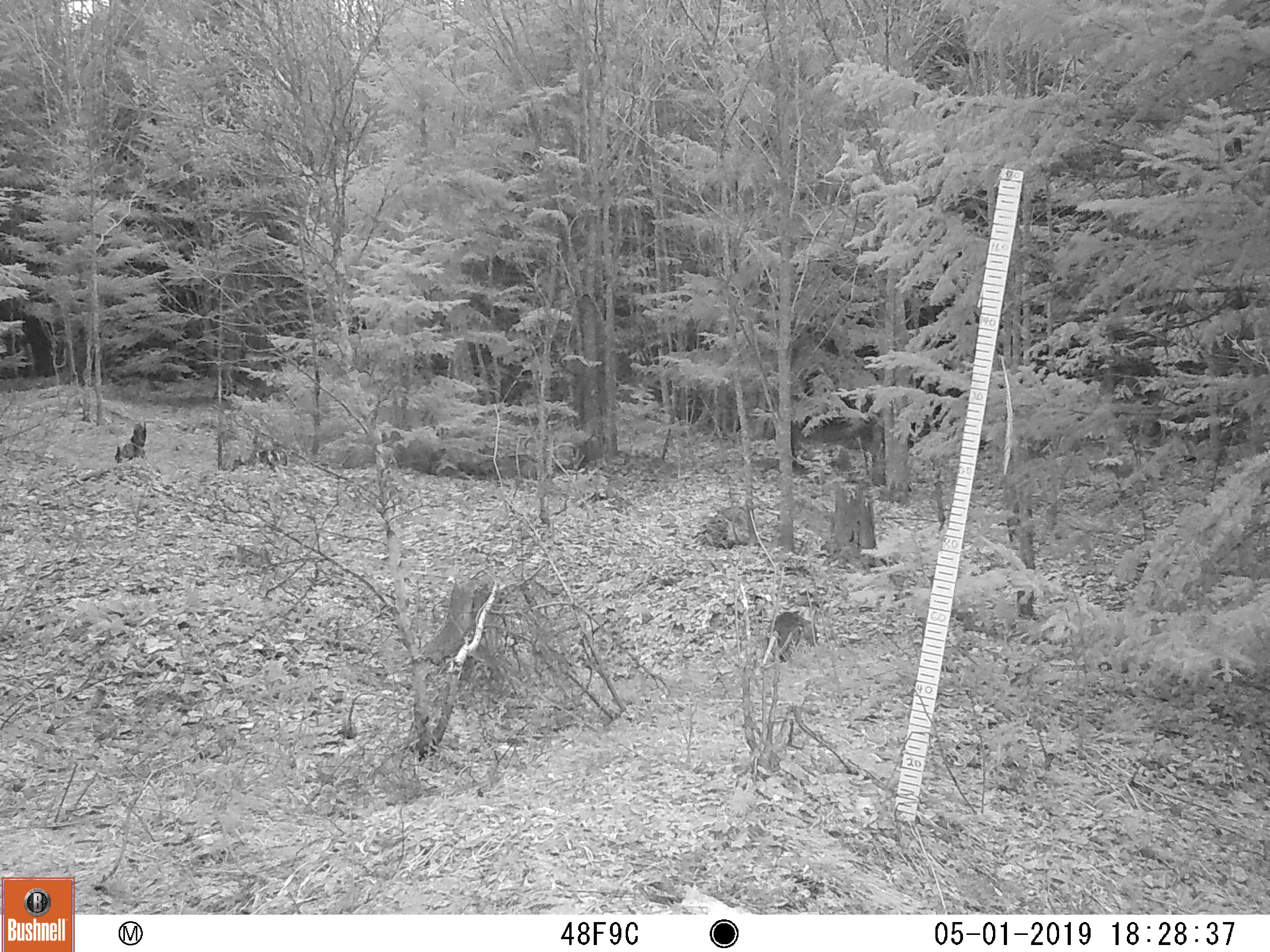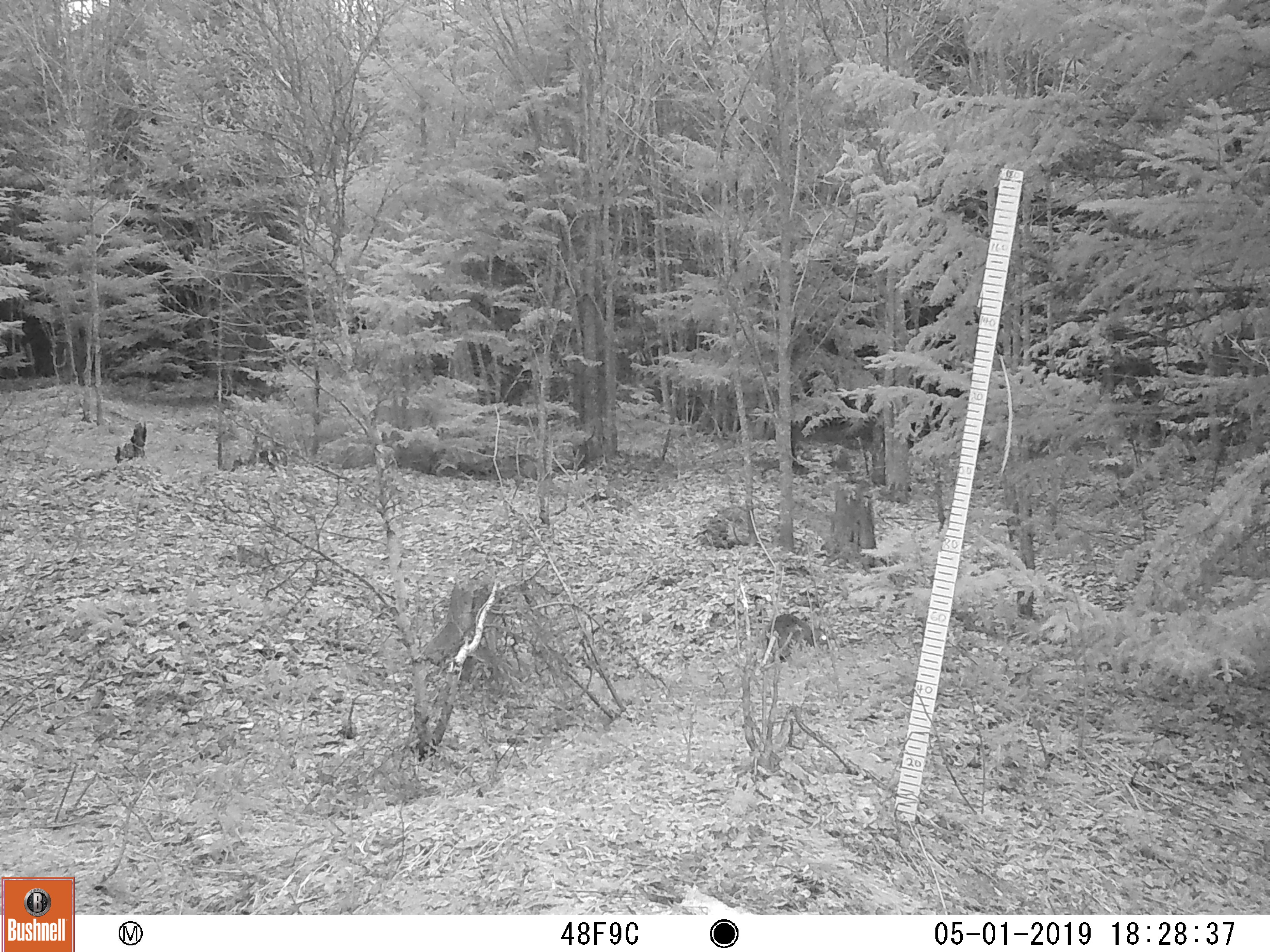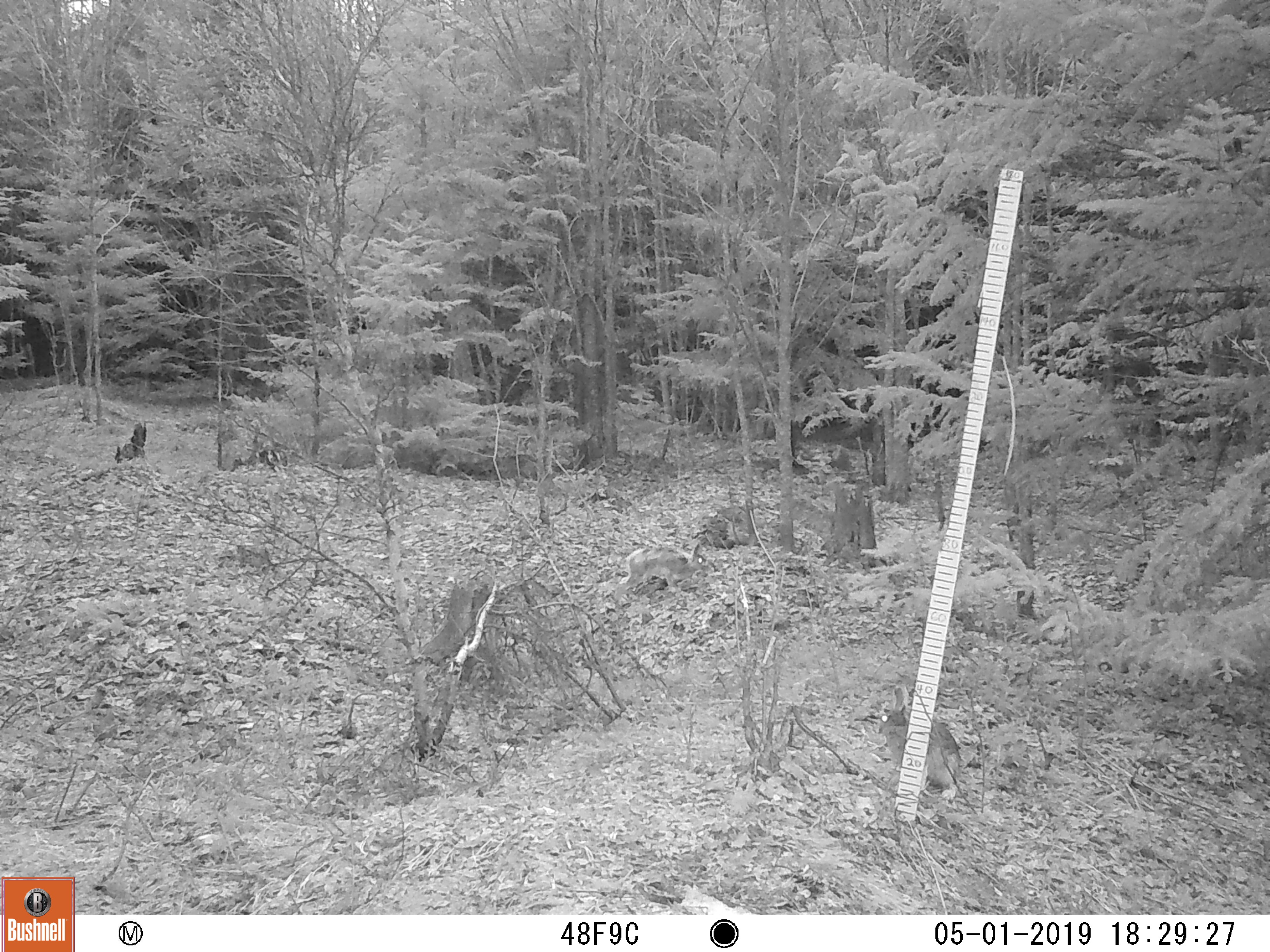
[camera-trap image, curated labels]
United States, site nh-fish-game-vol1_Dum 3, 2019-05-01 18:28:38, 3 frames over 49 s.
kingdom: Animalia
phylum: Chordata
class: Mammalia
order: Lagomorpha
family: Leporidae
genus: Lepus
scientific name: Lepus americanus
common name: snowshoe hare